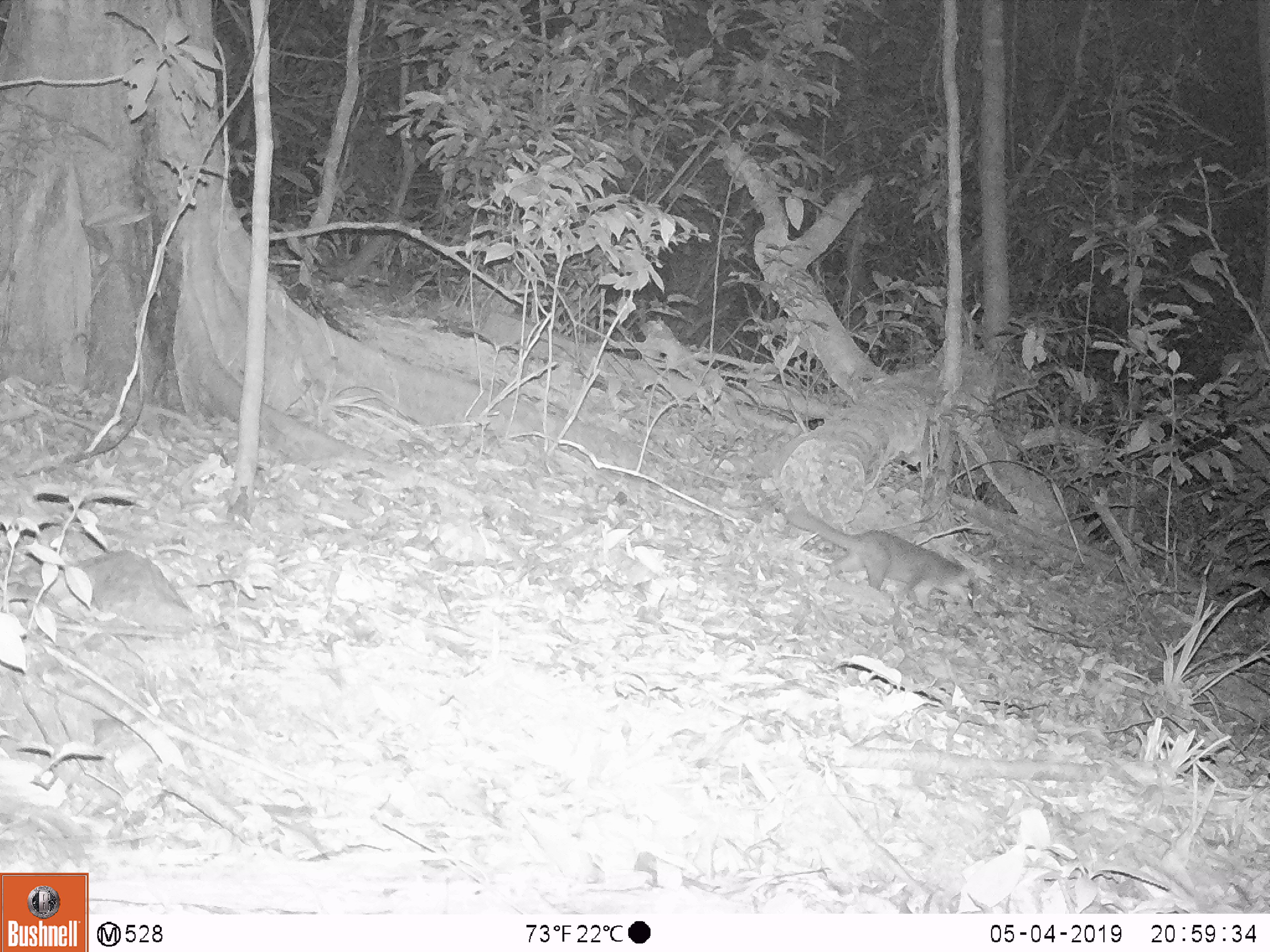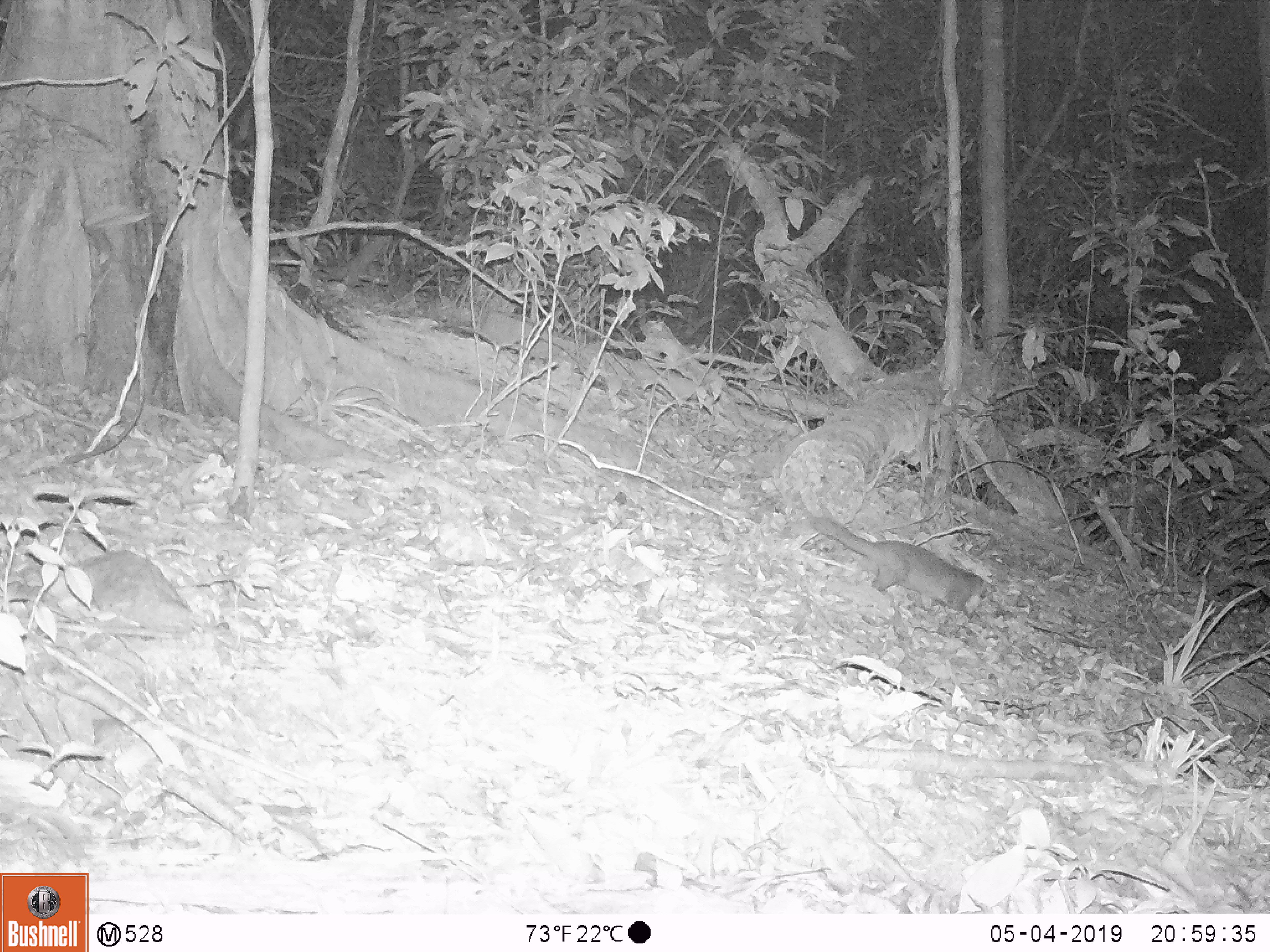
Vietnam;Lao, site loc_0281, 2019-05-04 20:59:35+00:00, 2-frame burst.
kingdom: Animalia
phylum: Chordata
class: Mammalia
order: Carnivora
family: Mustelidae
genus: Melogale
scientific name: Melogale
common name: ferret badger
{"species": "ferret badger (Melogale)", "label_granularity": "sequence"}